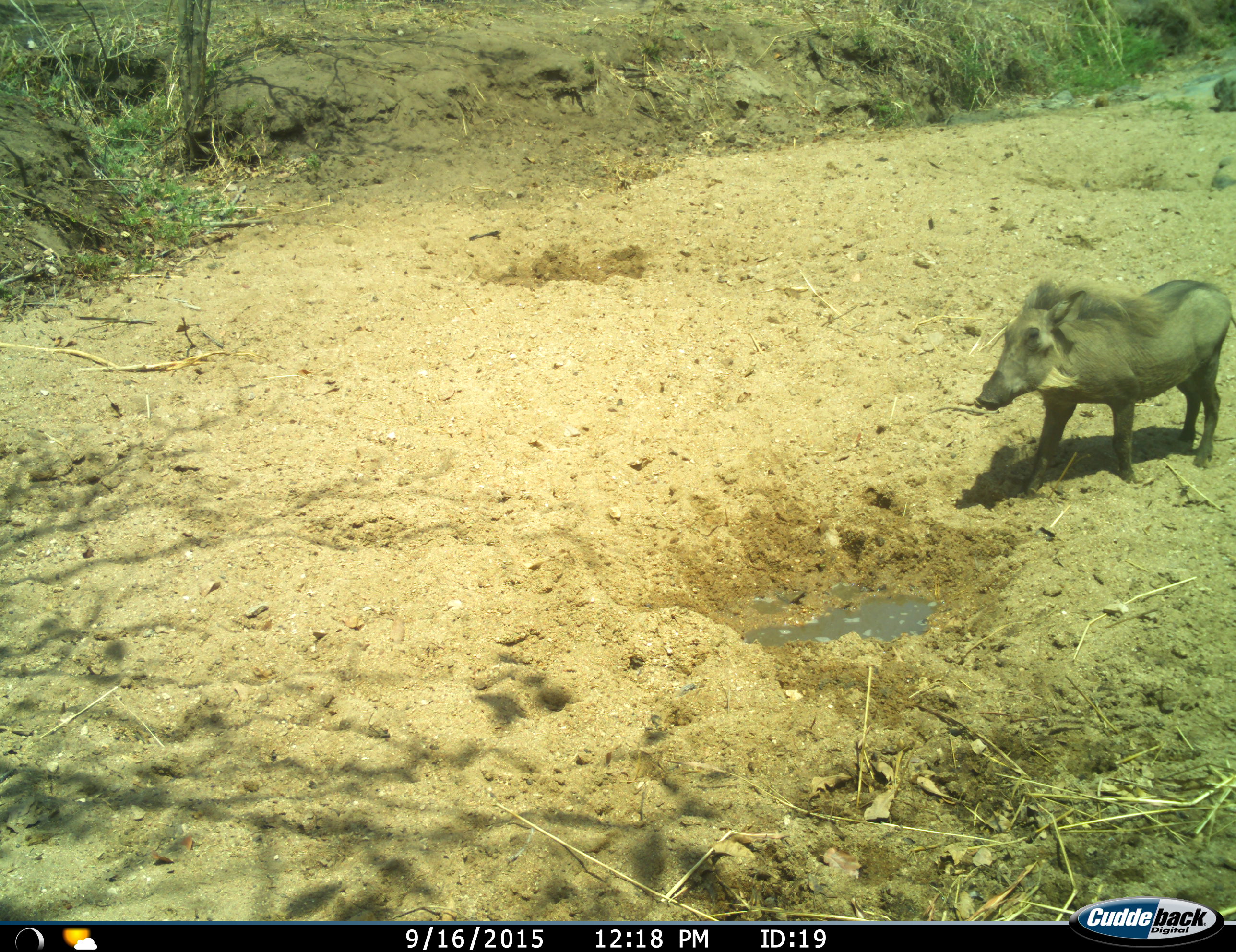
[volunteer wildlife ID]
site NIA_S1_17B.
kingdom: Animalia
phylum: Chordata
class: Mammalia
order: Artiodactyla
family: Suidae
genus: Phacochoerus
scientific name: Phacochoerus africanus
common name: warthog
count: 1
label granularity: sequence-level